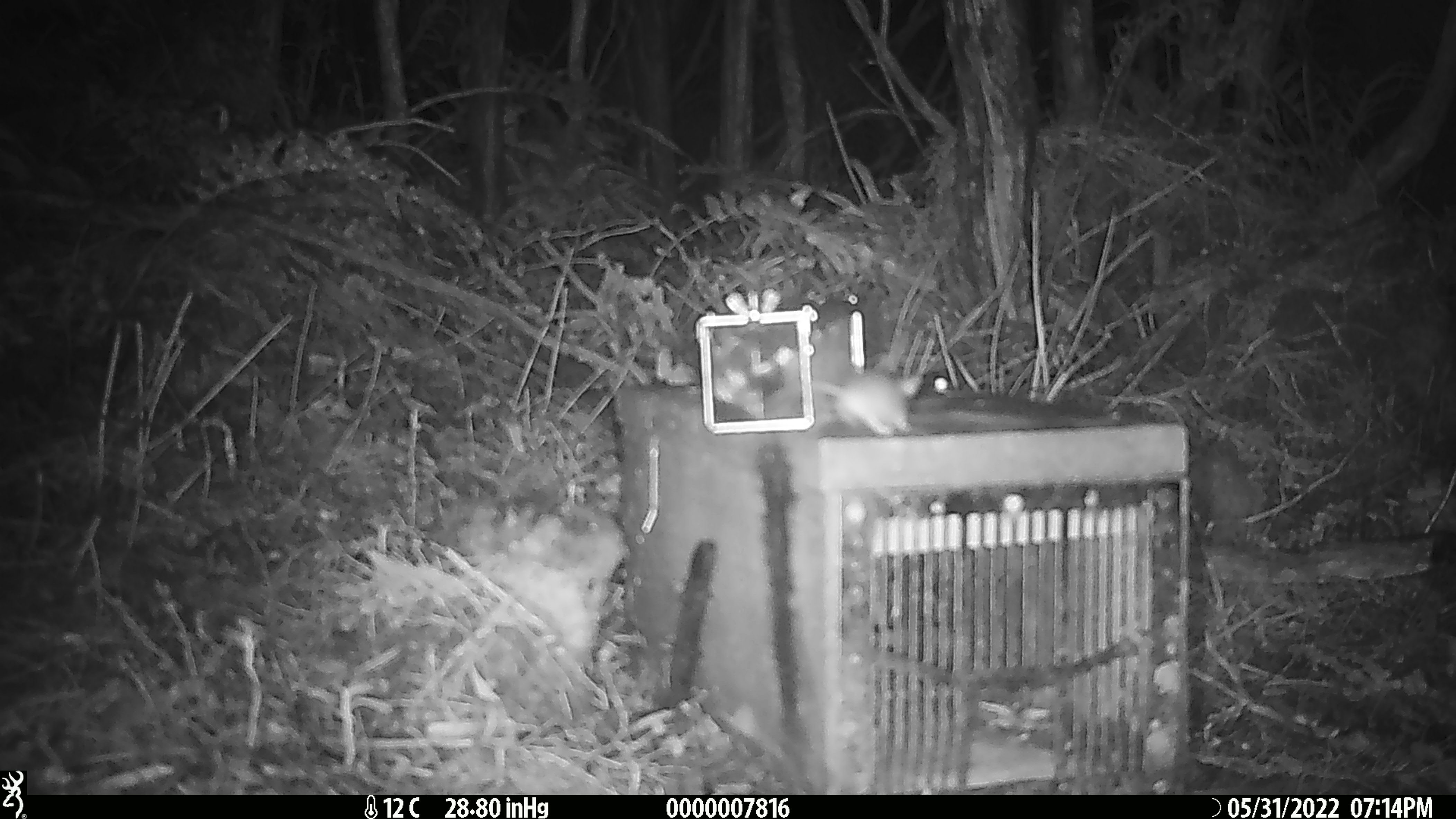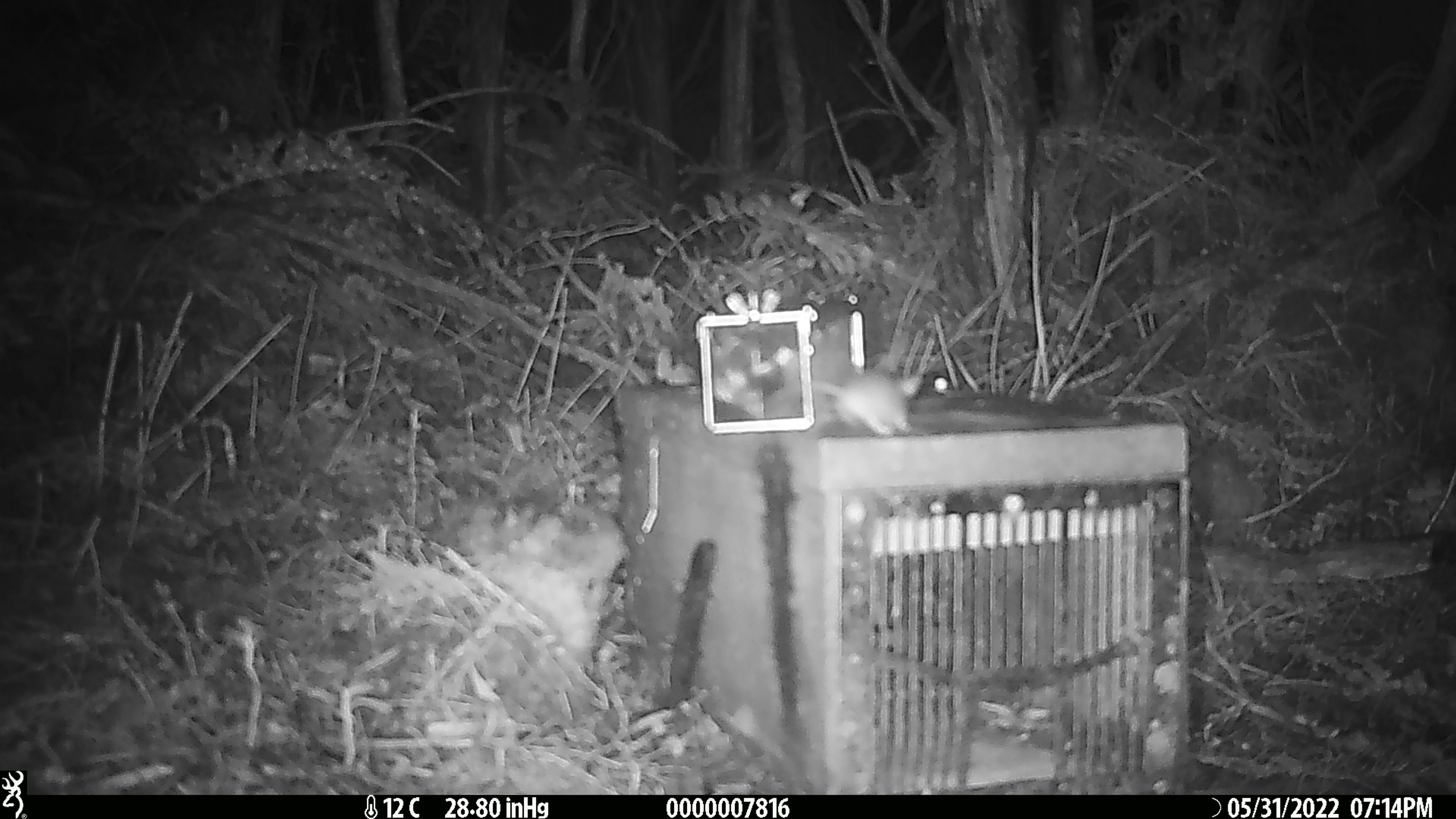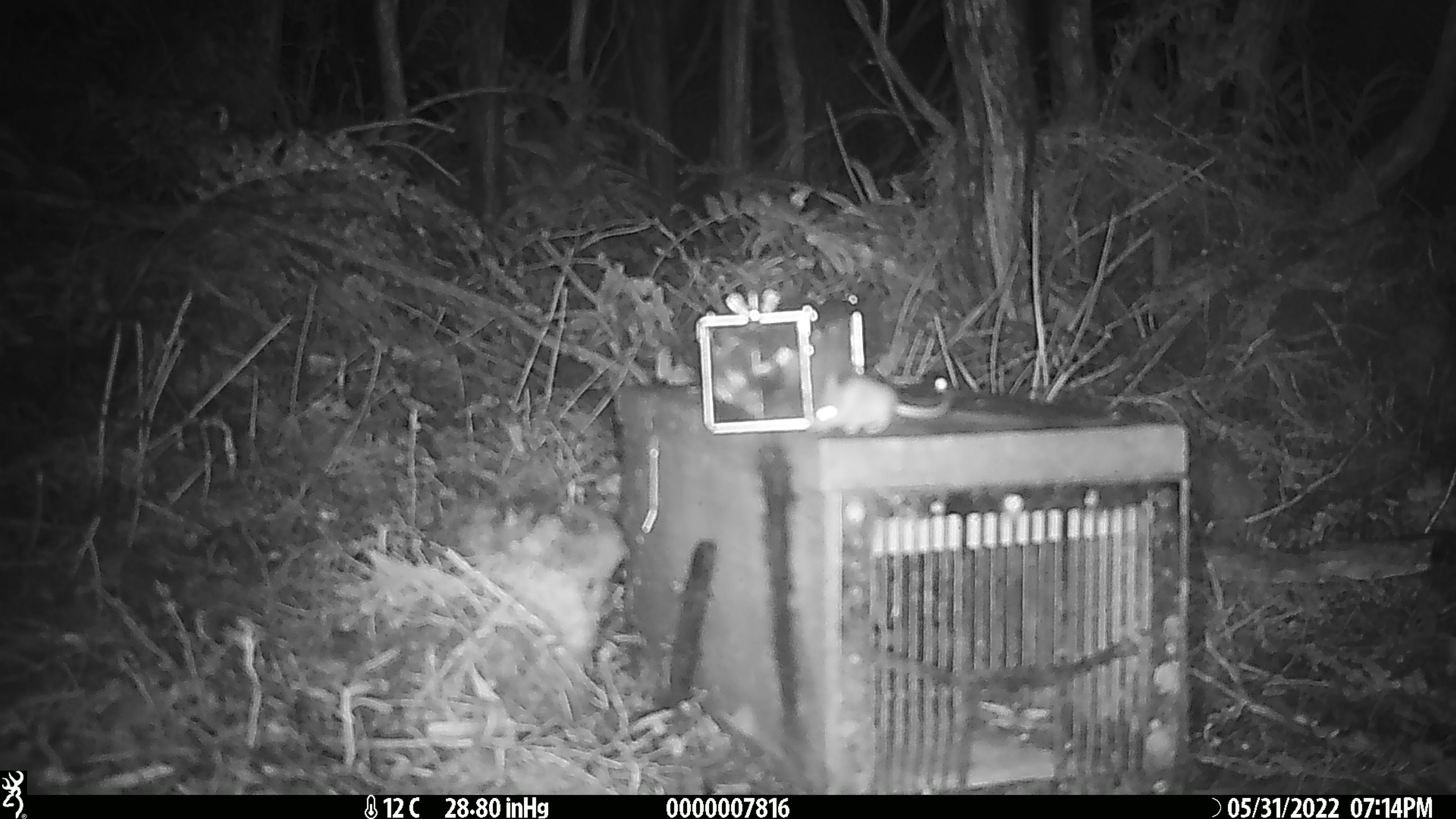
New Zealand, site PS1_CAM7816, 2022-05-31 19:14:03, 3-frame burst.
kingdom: Animalia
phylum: Chordata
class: Mammalia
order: Rodentia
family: Muridae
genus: Mus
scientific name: Mus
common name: mouse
Mouse (Mus).